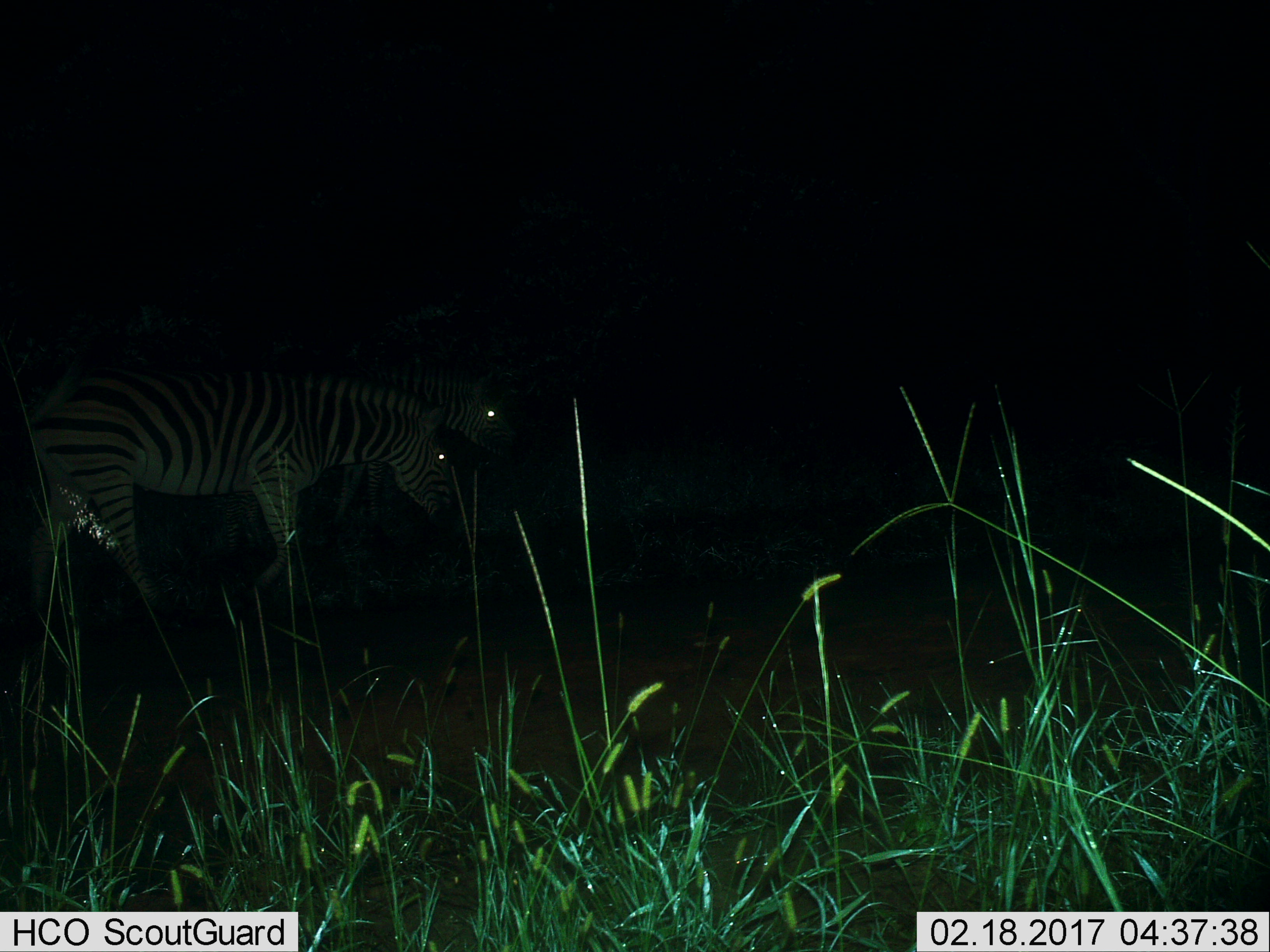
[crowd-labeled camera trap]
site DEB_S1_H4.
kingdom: Animalia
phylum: Chordata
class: Mammalia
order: Perissodactyla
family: Equidae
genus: Equus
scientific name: Equus quagga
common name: plains zebra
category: zebraplains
Zebraplains (plains zebra) (Equus quagga), count 2. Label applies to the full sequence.